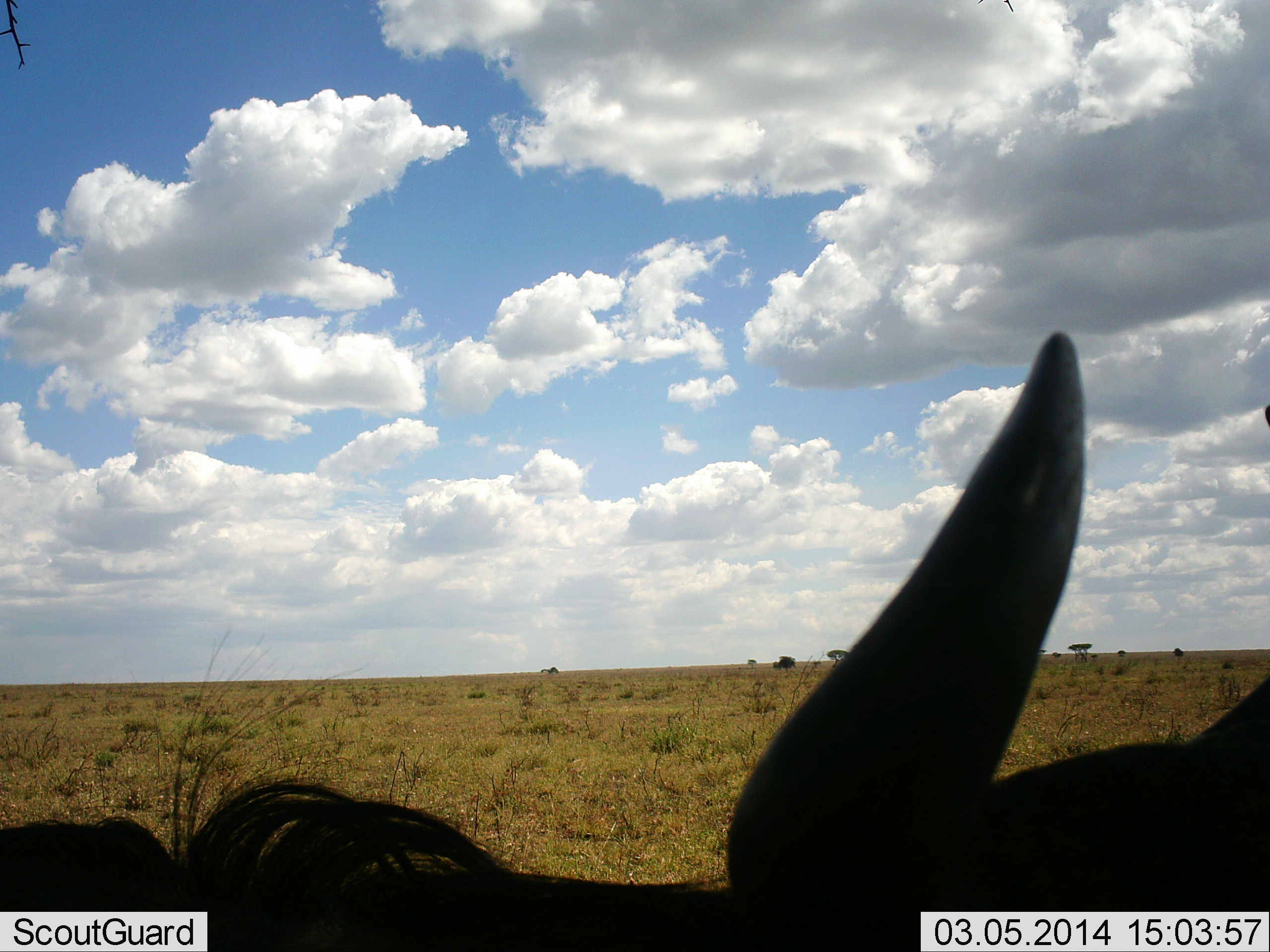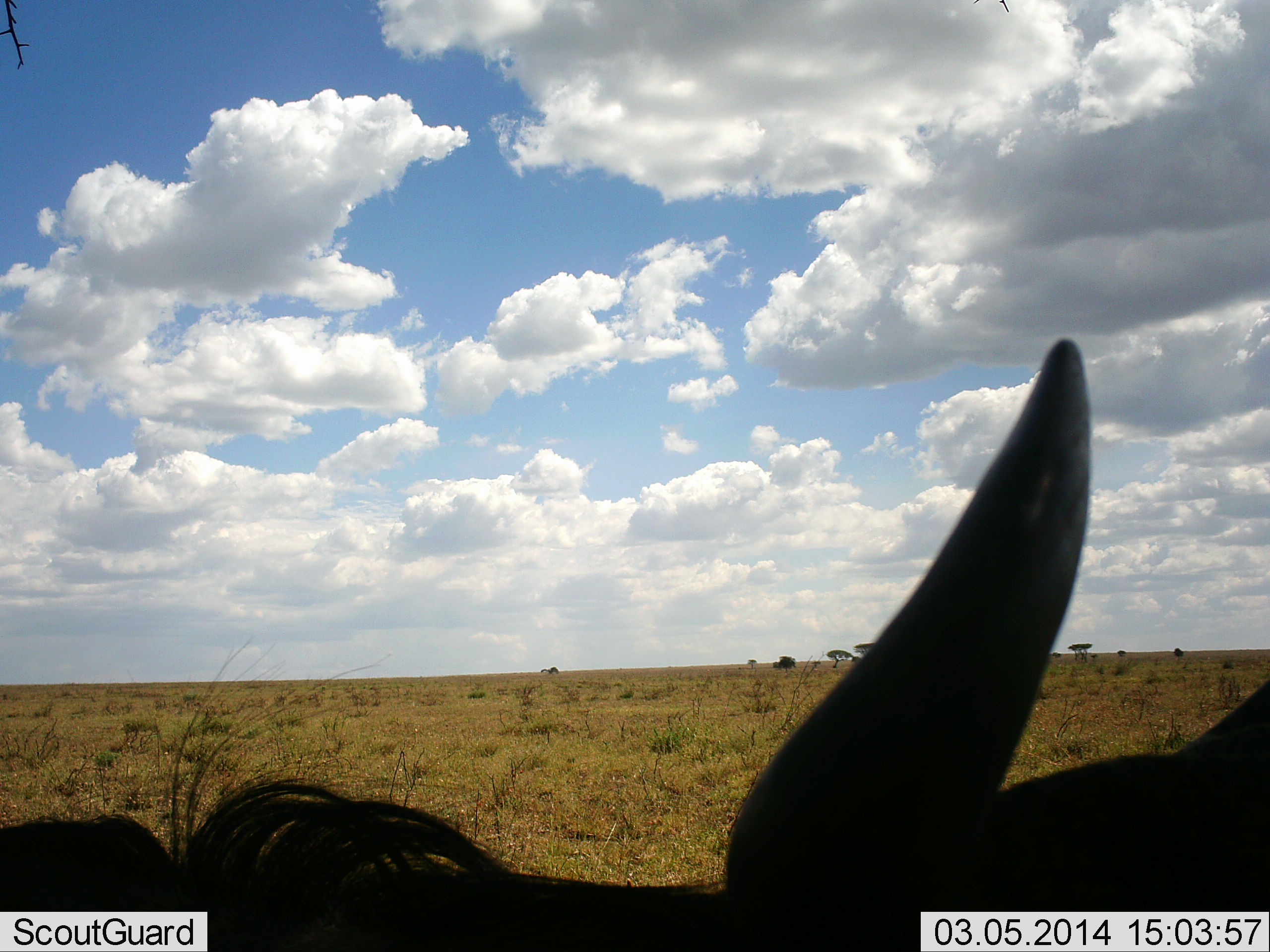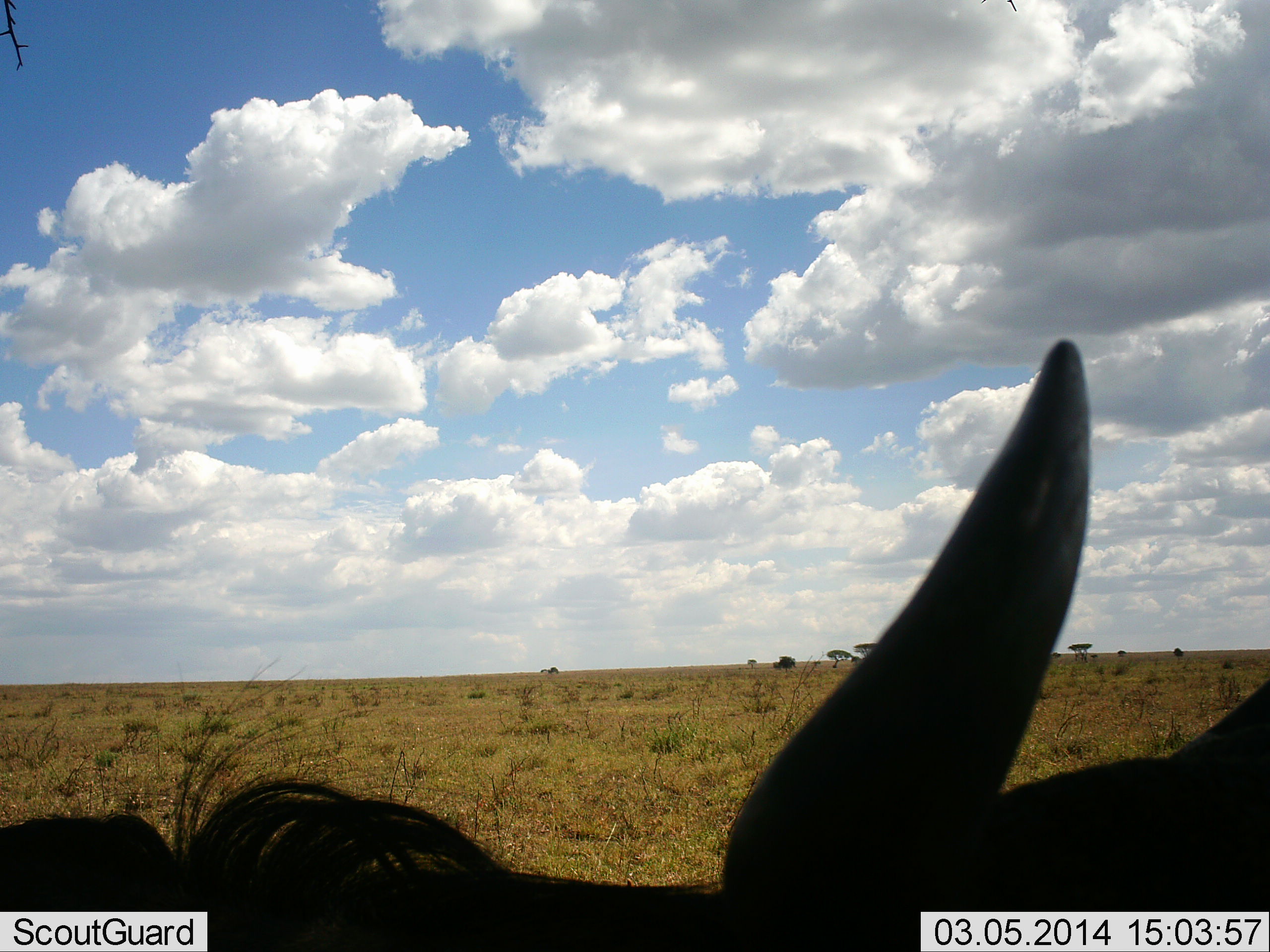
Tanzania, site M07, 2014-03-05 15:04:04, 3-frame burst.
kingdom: Animalia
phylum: Chordata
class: Mammalia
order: Artiodactyla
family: Bovidae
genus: Connochaetes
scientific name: Connochaetes taurinus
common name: blue wildebeest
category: wildebeest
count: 1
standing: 70%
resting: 20%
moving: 10%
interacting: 0%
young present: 0%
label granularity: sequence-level